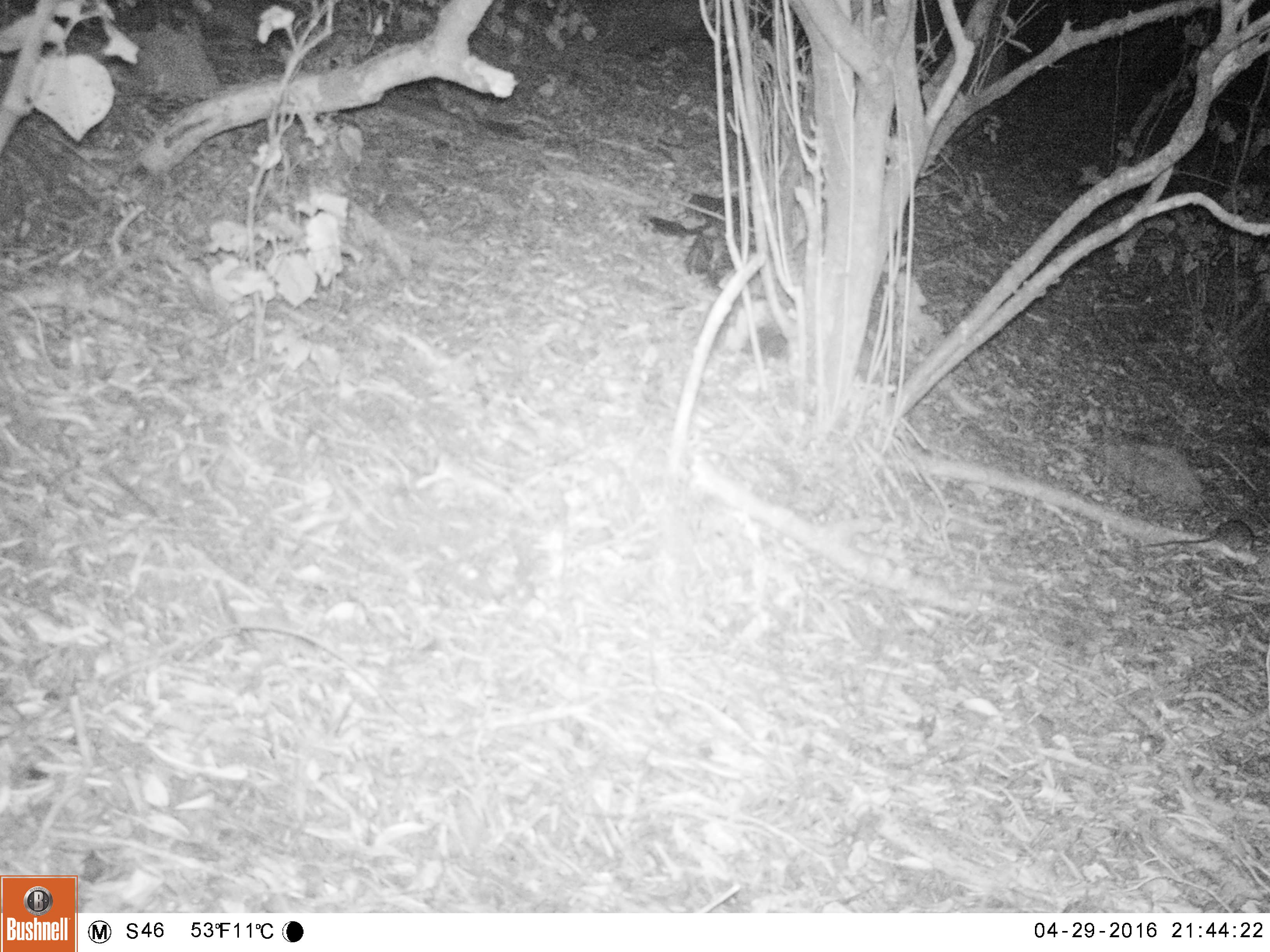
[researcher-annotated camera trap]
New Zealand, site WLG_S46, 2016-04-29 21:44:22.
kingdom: Animalia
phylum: Chordata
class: Mammalia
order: Rodentia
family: Muridae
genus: Mus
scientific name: Mus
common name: mouse